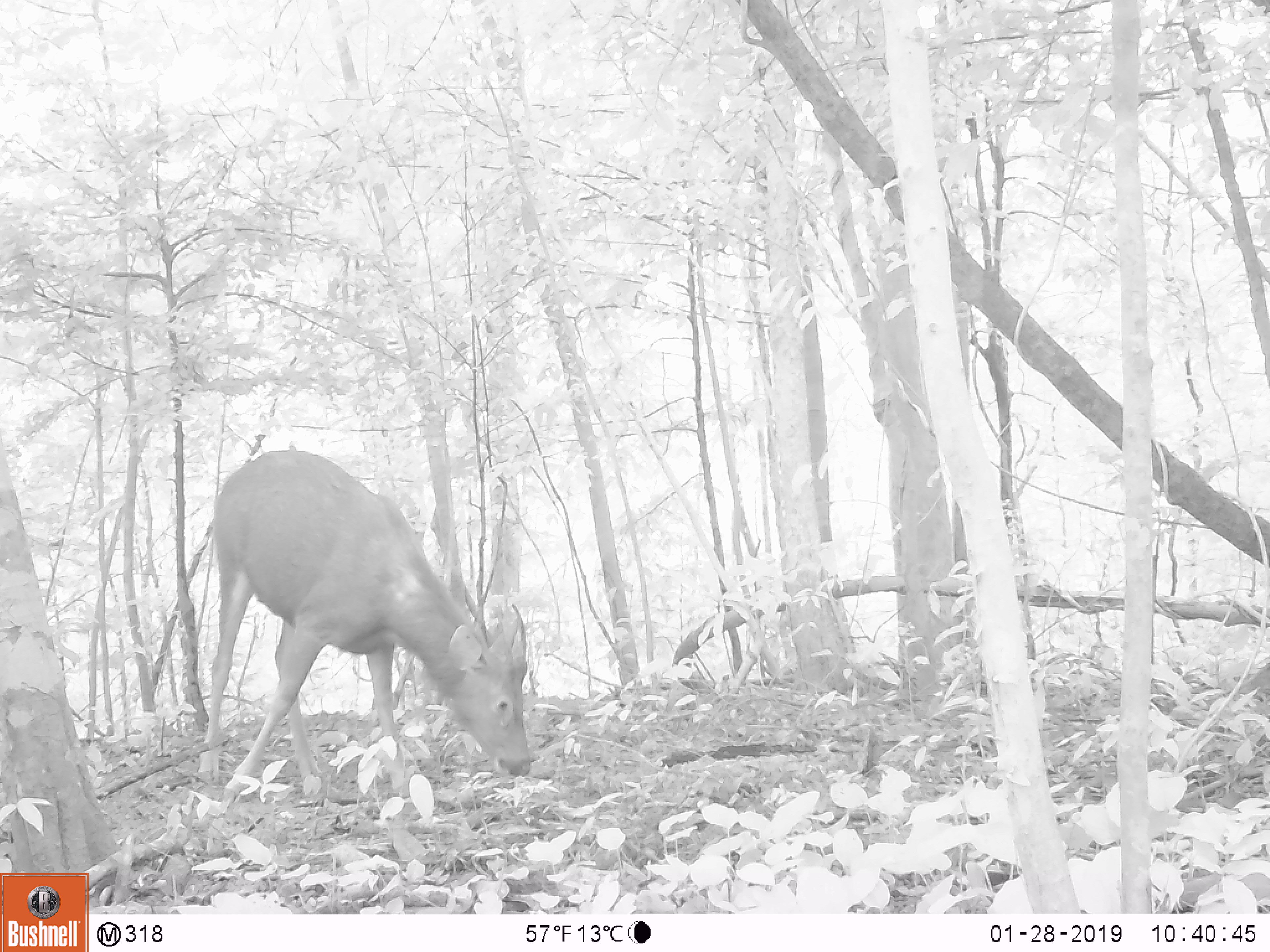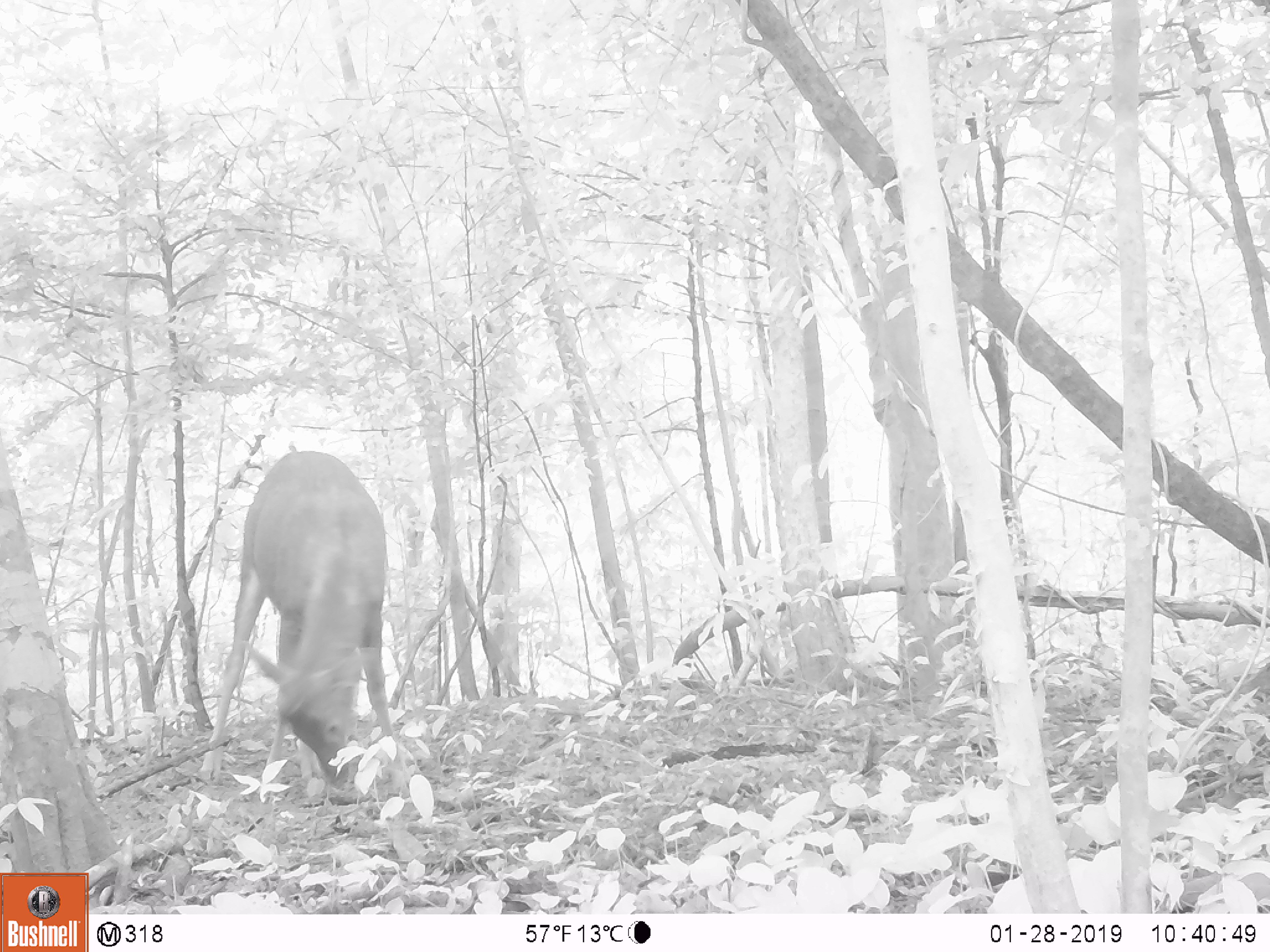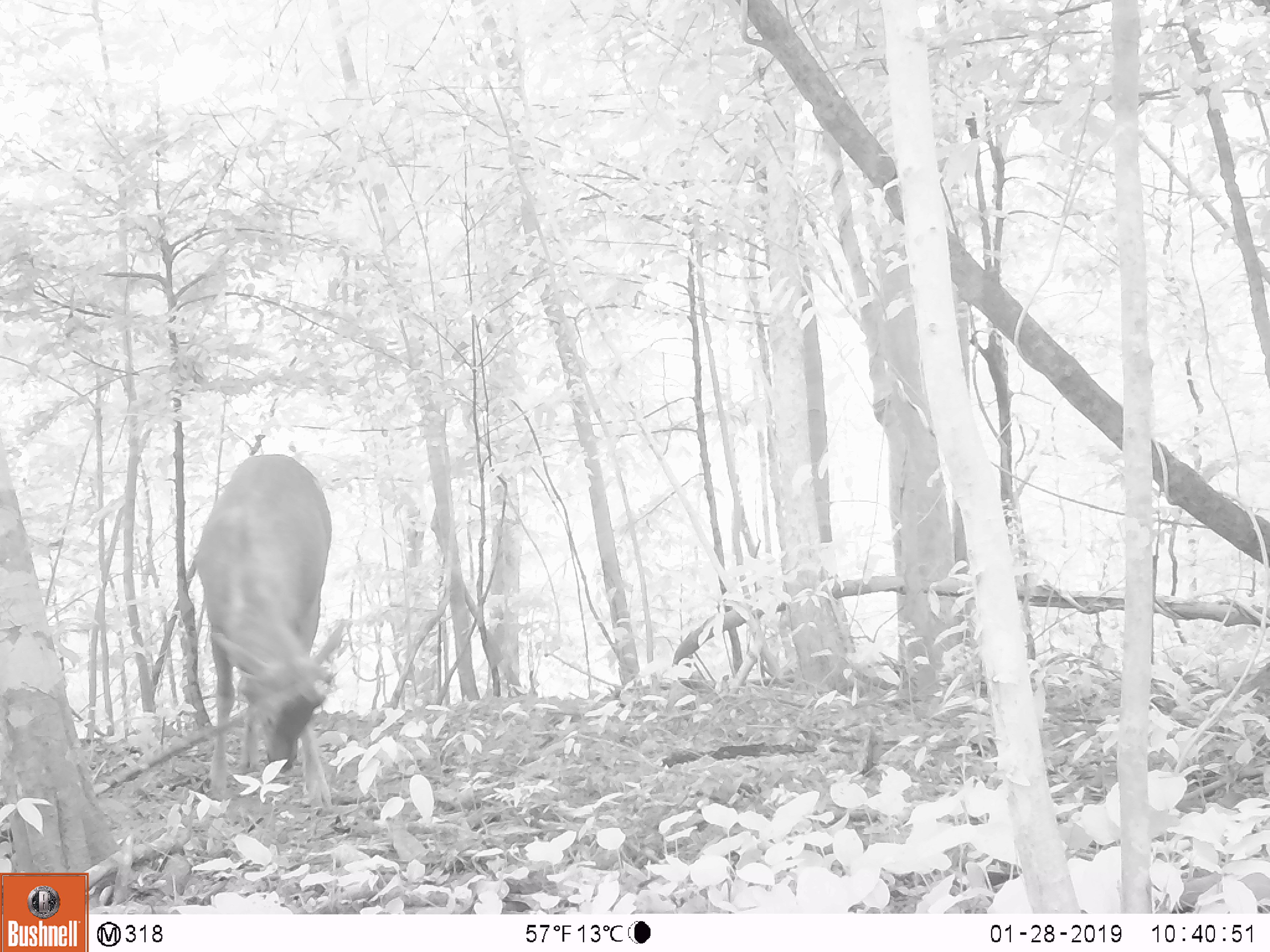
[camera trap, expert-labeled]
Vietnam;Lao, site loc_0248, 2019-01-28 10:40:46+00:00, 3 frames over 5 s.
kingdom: Animalia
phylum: Chordata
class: Mammalia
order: Artiodactyla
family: Cervidae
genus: Rusa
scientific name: Rusa unicolor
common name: sambar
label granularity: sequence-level